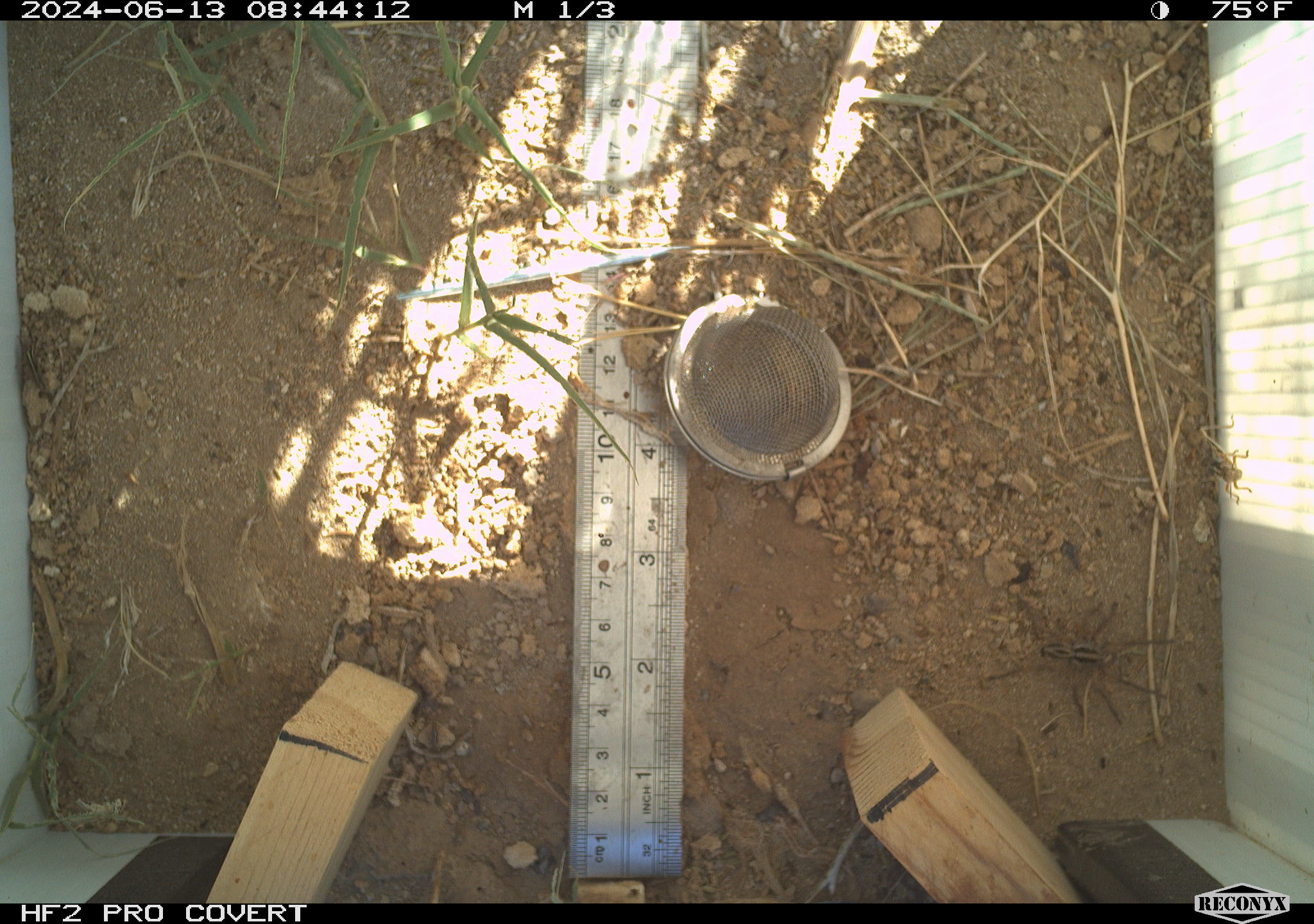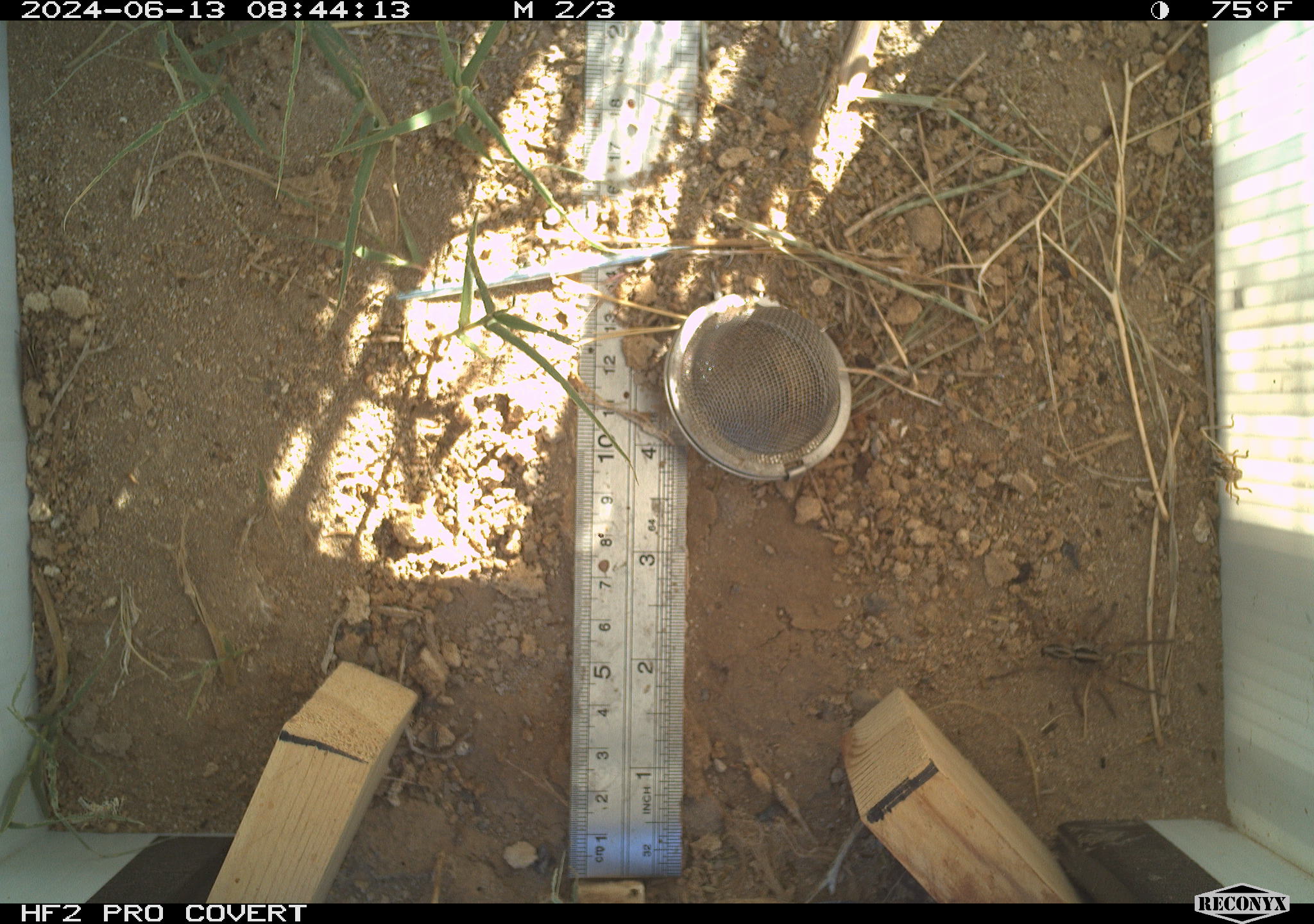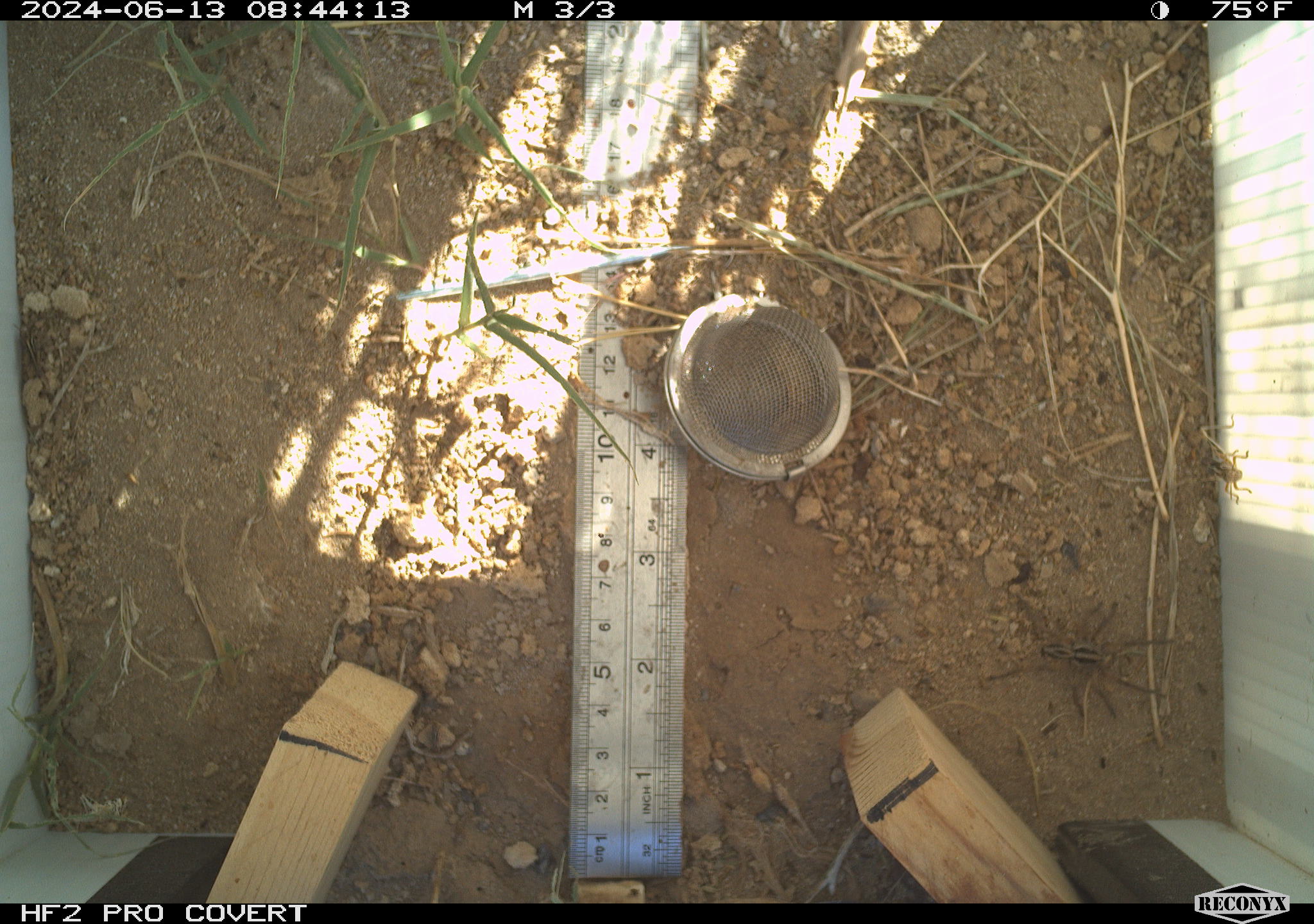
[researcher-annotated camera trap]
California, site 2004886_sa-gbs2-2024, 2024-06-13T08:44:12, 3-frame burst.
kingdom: Animalia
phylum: Arthropoda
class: Arachnida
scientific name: Arachnida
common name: arachnids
Arachnids (Arachnida).